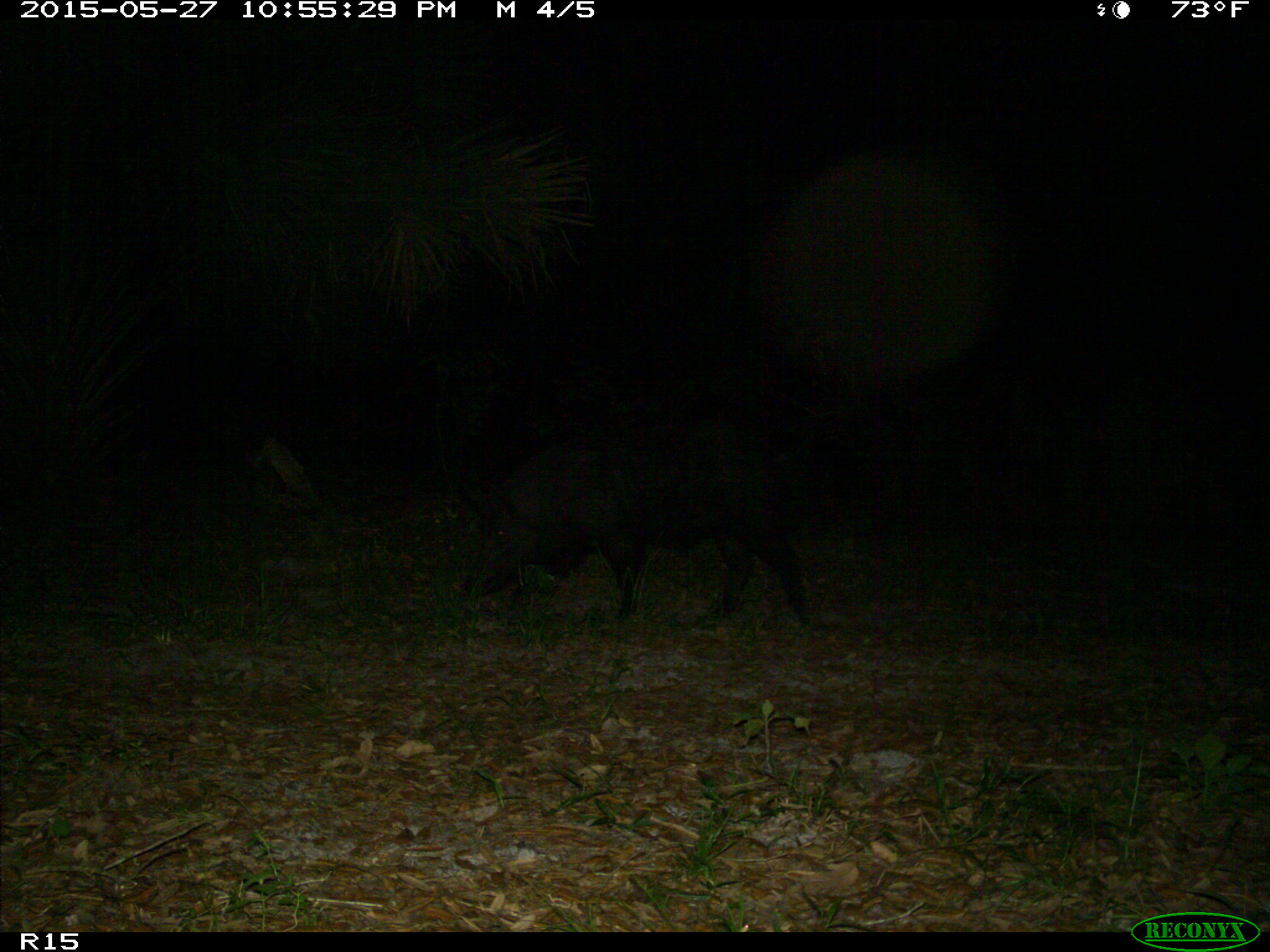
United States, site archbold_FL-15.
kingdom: Animalia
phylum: Chordata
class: Mammalia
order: Artiodactyla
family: Suidae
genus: Sus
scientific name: Sus scrofa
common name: wild boar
Sus scrofa (wild boar).